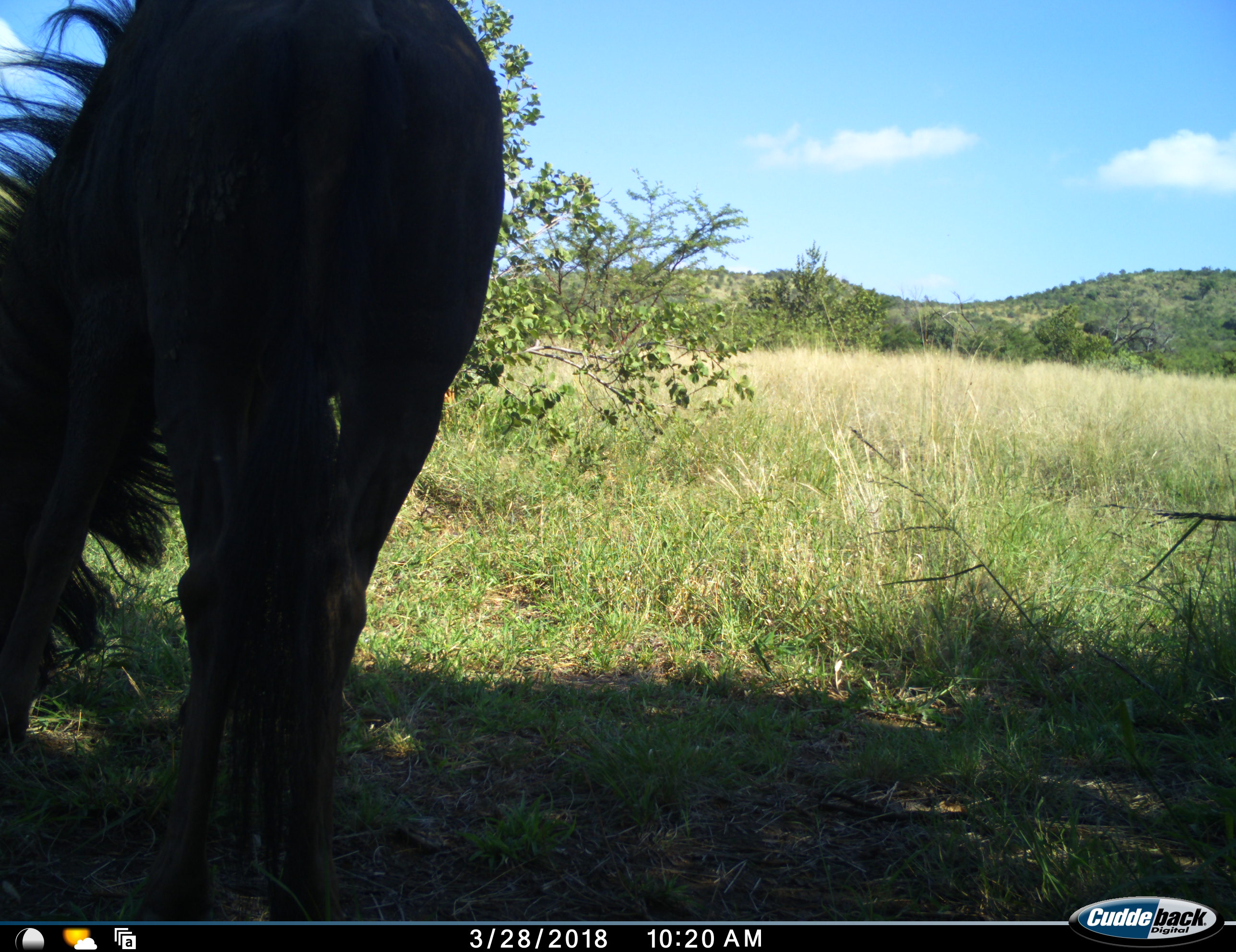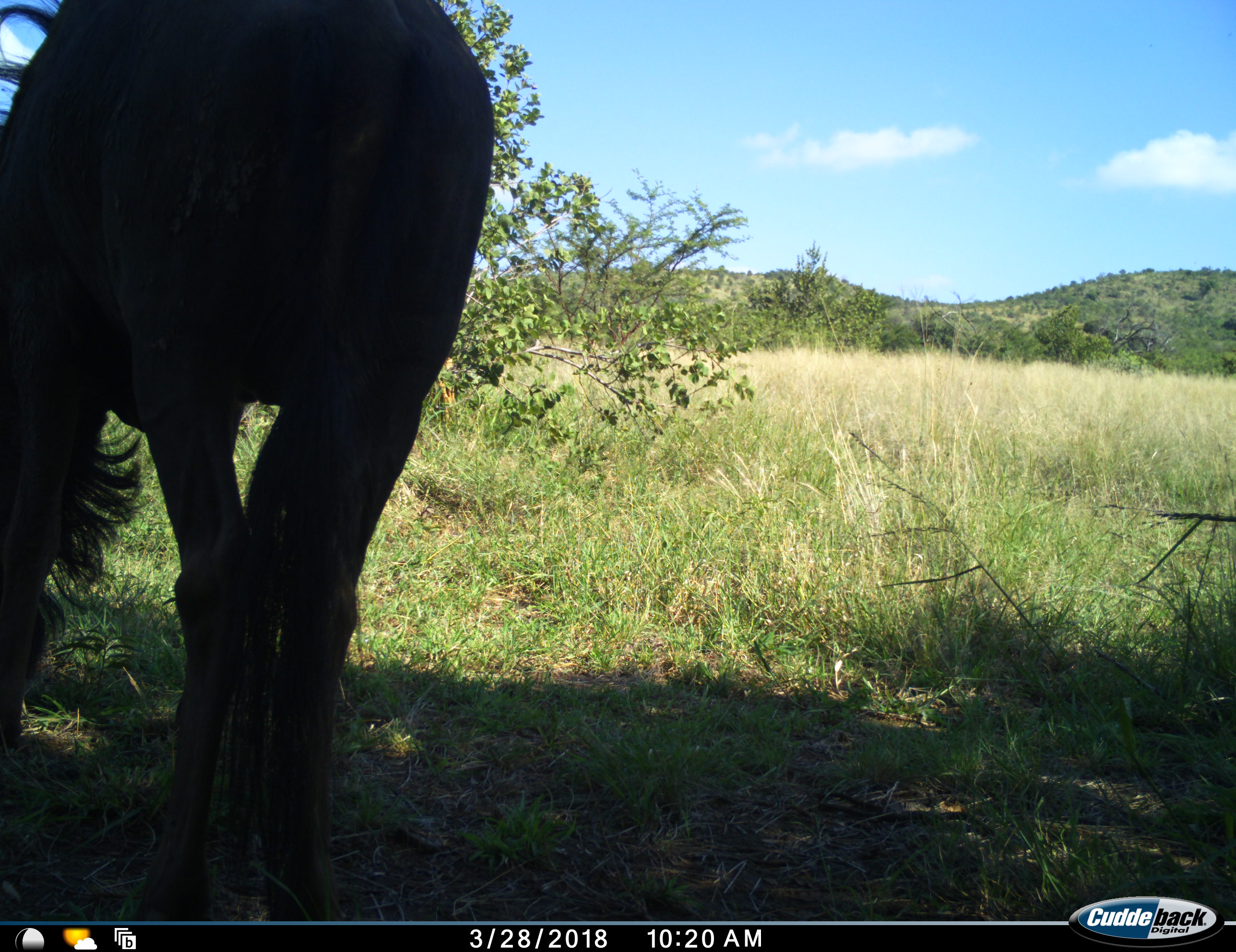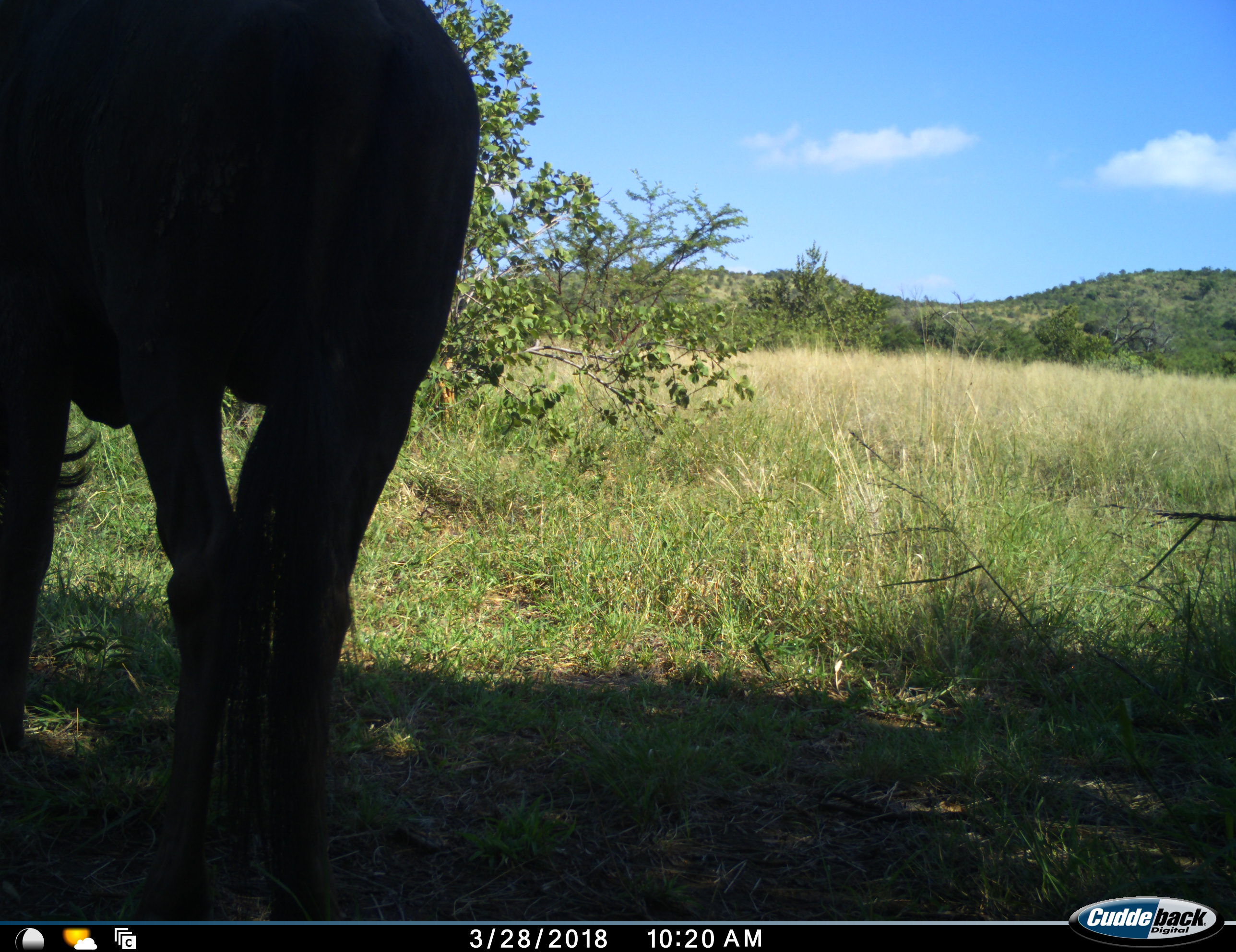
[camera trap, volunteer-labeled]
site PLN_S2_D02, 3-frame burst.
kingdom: Animalia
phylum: Chordata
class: Mammalia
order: Artiodactyla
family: Bovidae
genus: Connochaetes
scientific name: Connochaetes taurinus taurinus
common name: blue wildebeest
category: wildebeestblue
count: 1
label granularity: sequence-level